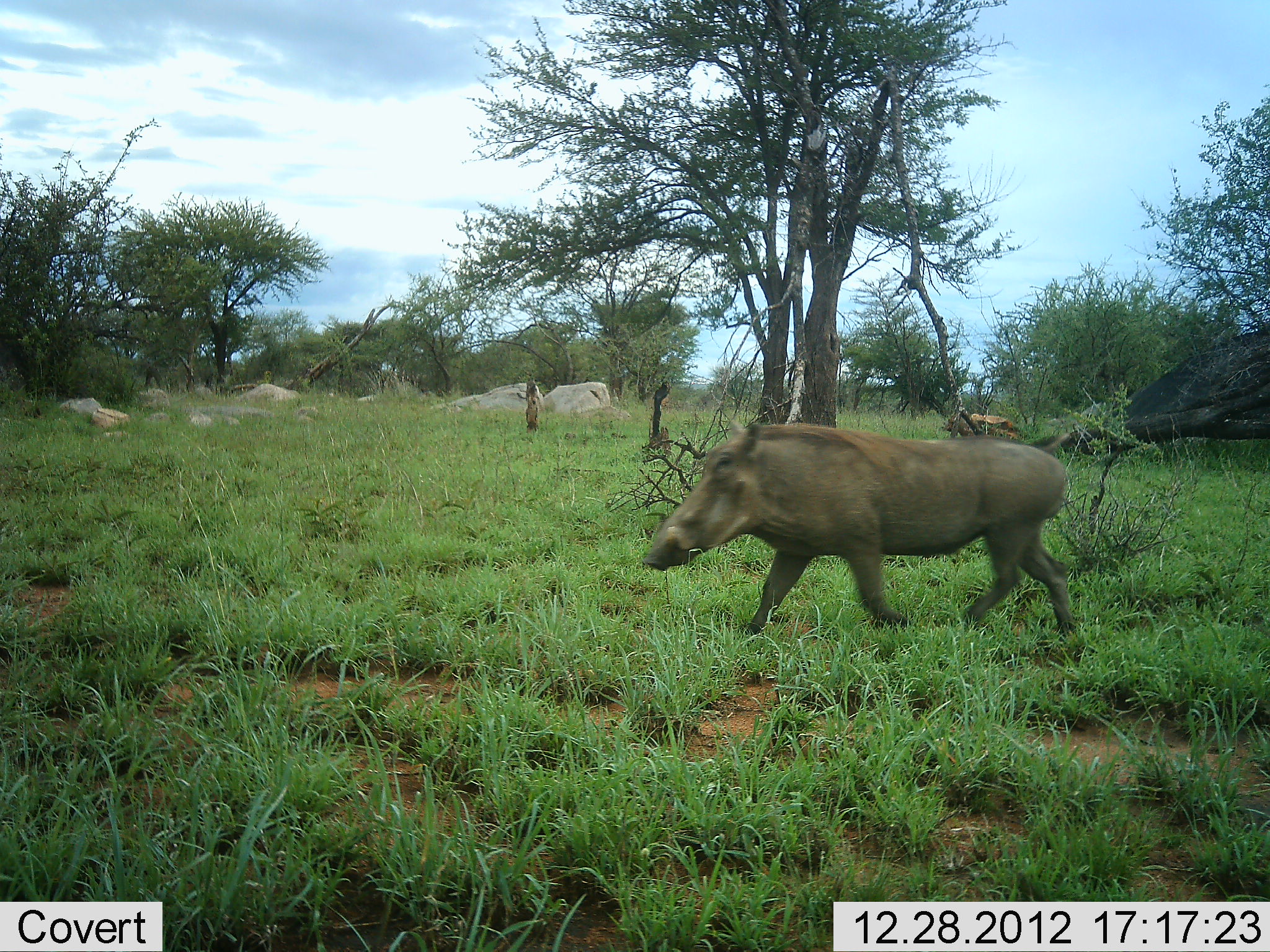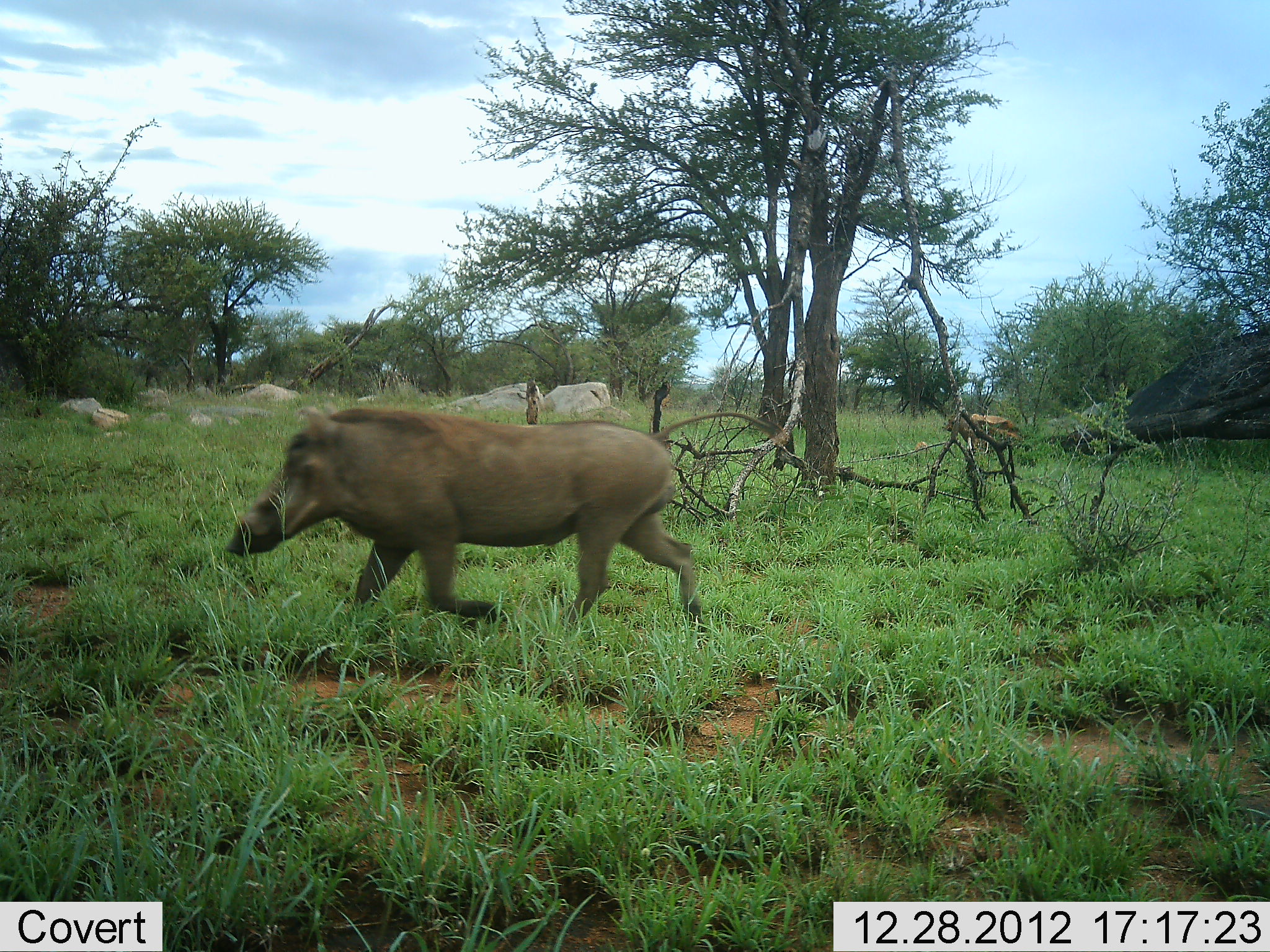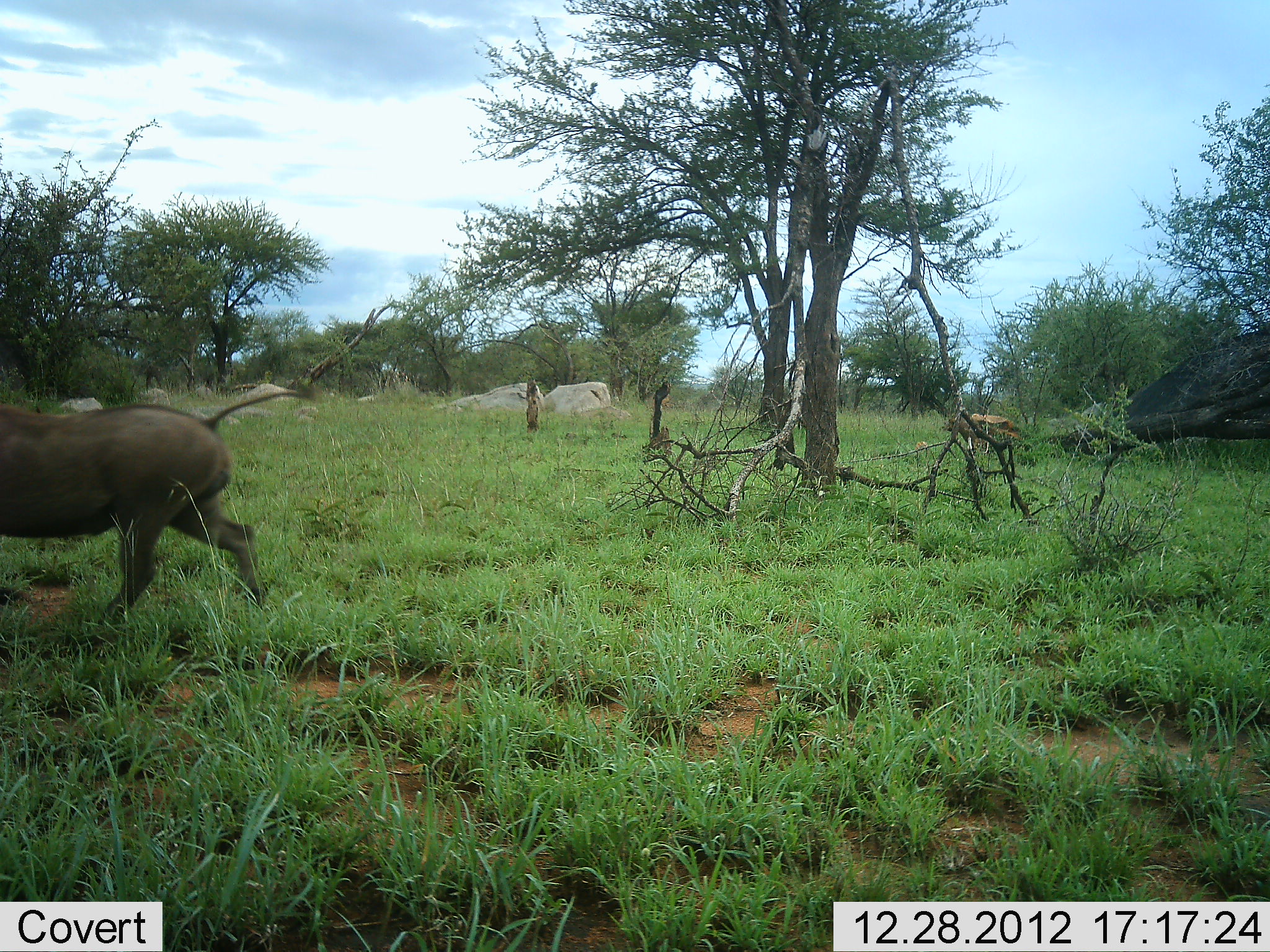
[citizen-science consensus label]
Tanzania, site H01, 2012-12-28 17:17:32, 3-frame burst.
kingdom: Animalia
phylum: Chordata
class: Mammalia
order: Artiodactyla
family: Suidae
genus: Phacochoerus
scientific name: Phacochoerus africanus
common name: warthog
Warthog (Phacochoerus africanus), count 1. Behavior (volunteer vote fractions): standing 9%, resting 0%, moving 91%, interacting 0%. Young present (vote fraction): 0%. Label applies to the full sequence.